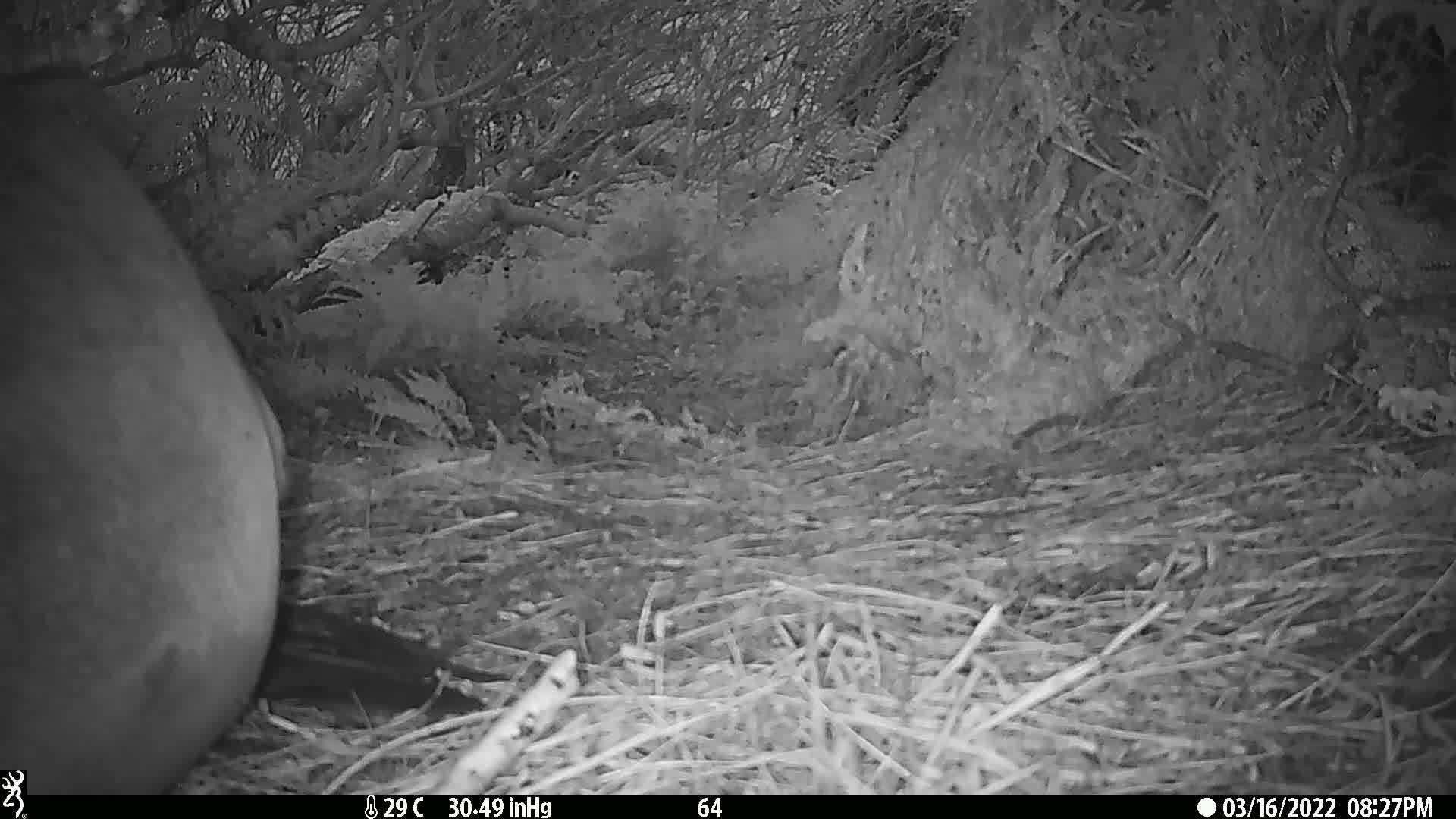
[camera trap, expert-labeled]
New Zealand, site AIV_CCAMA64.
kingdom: Animalia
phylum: Chordata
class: Mammalia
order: Carnivora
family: Otariidae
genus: Phocarctos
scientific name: Phocarctos hookeri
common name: new zealand sea lion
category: sealion